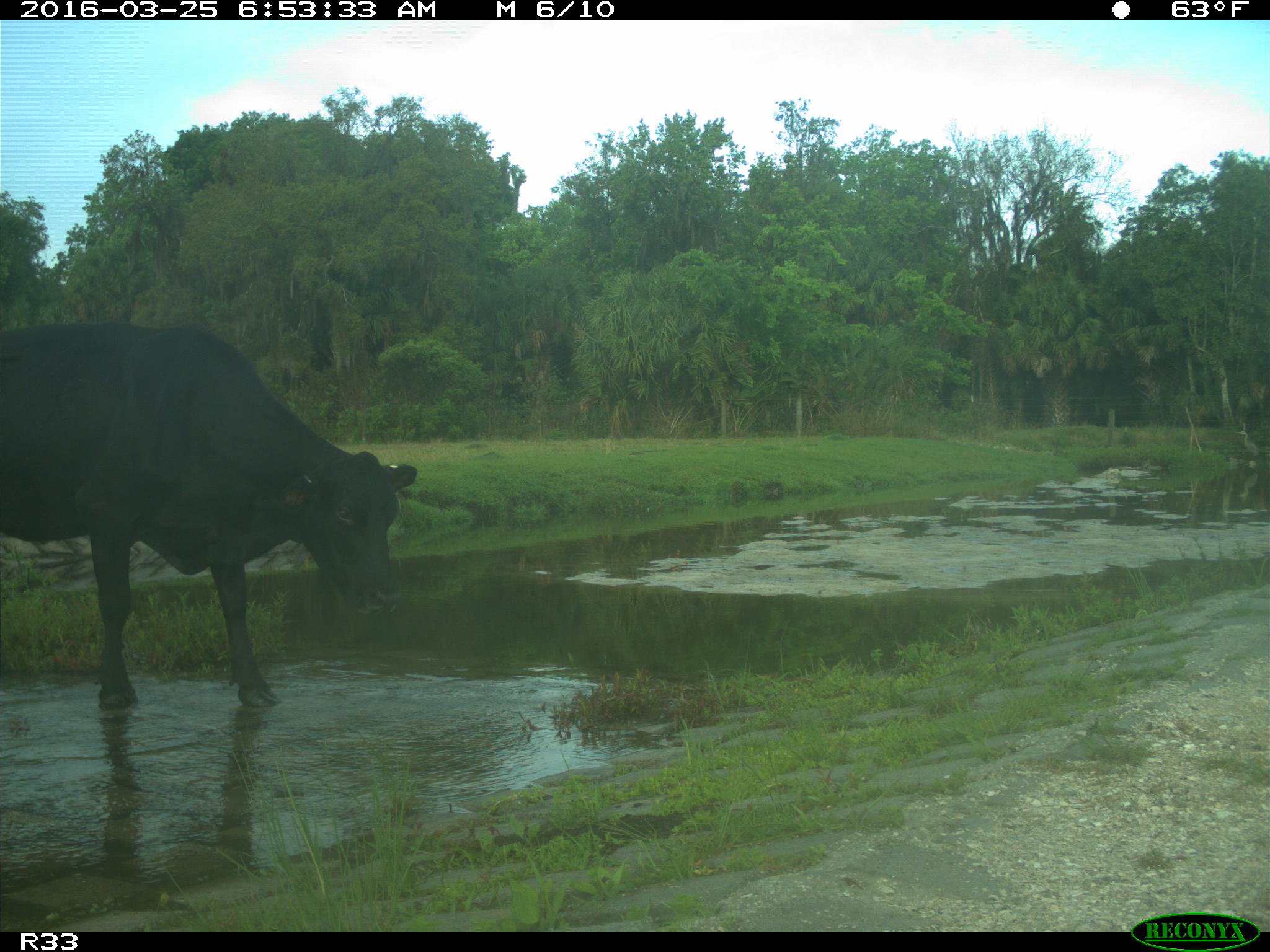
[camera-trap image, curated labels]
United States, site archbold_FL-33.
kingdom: Animalia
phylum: Chordata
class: Mammalia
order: Artiodactyla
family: Bovidae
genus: Bos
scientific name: Bos taurus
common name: domestic cow